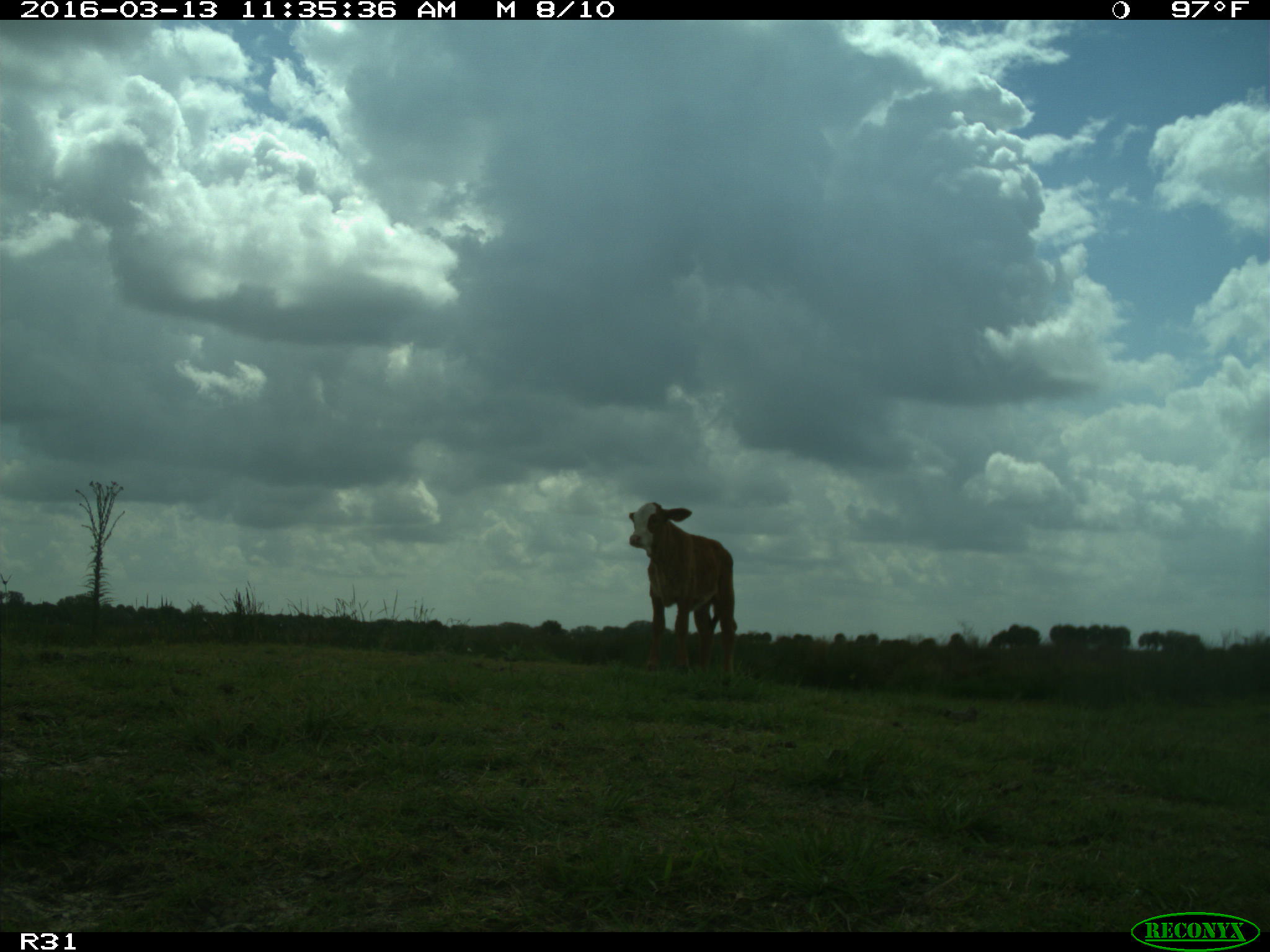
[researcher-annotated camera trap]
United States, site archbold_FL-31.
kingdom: Animalia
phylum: Chordata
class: Mammalia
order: Artiodactyla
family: Bovidae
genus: Bos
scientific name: Bos taurus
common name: domestic cow